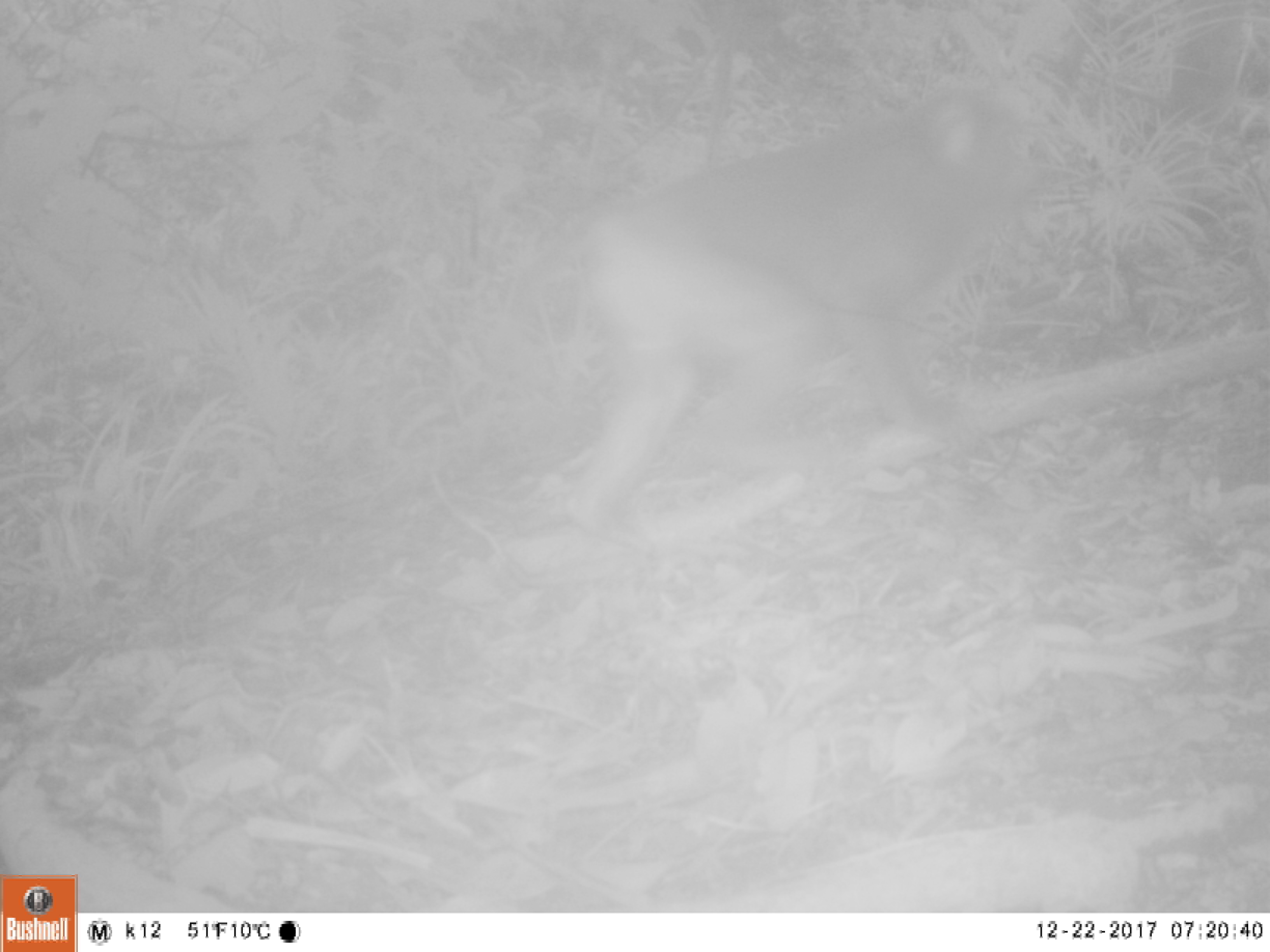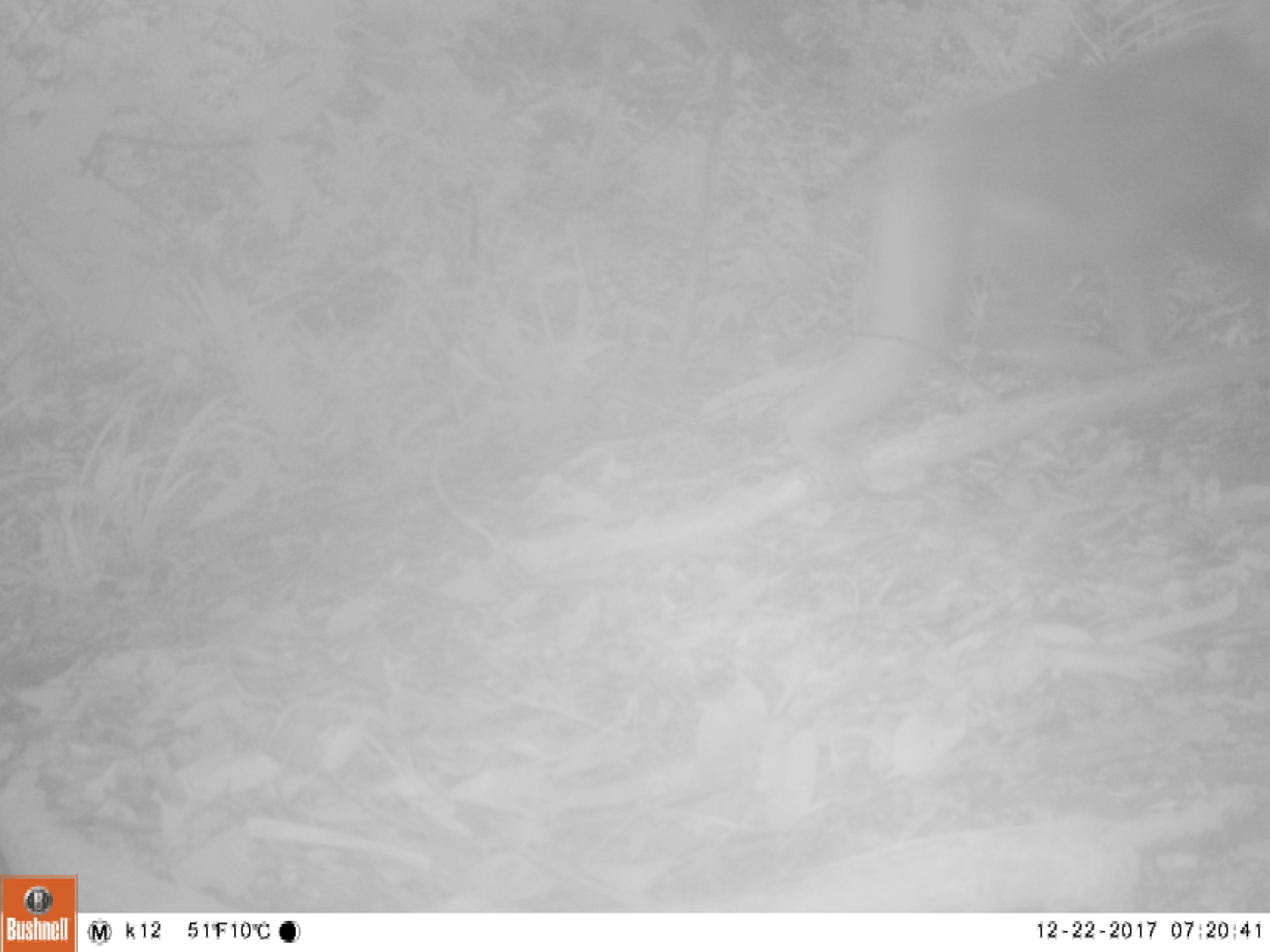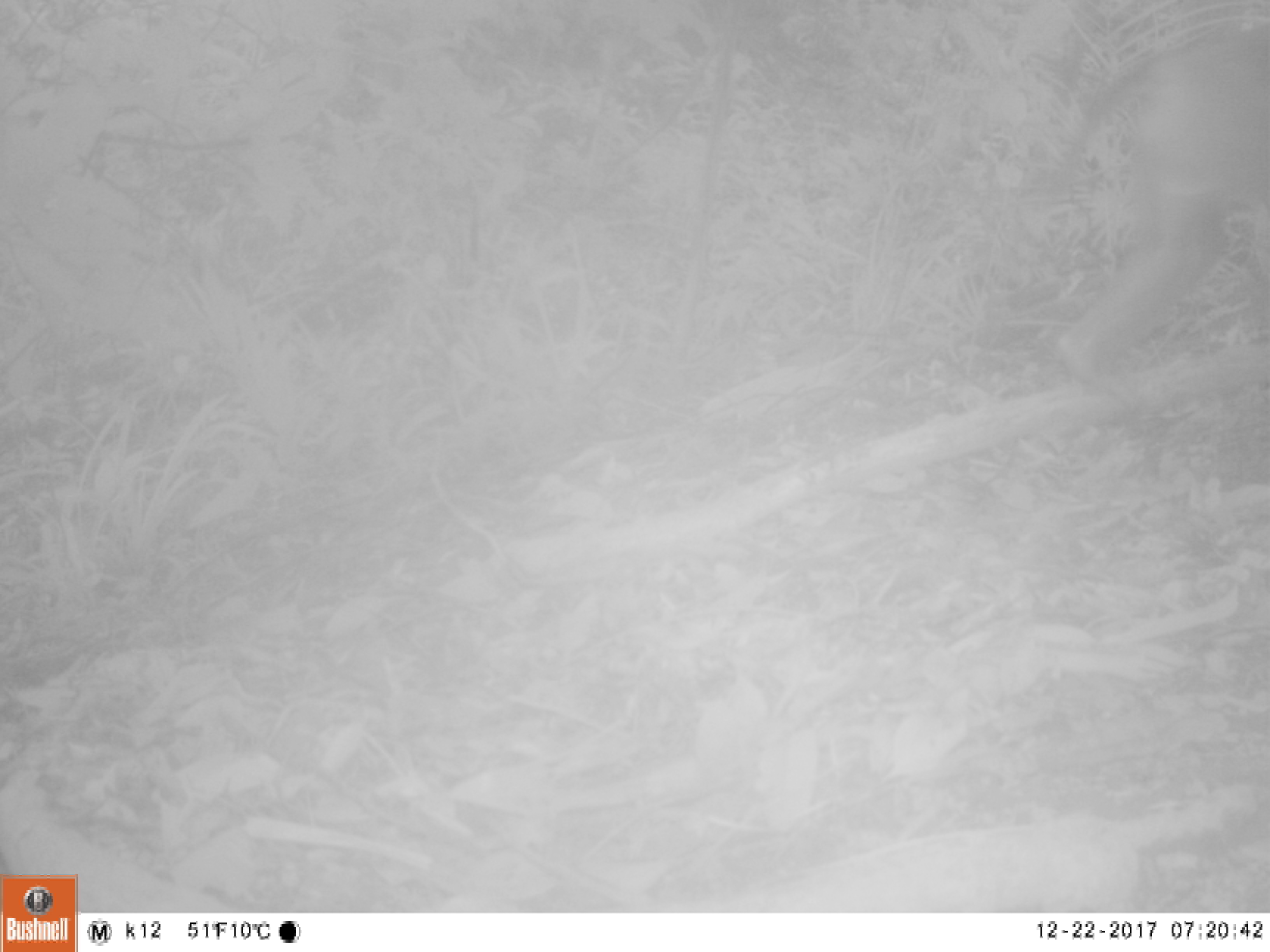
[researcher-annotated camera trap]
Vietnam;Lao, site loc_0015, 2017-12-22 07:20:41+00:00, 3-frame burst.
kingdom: Animalia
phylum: Chordata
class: Mammalia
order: Primates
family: Cercopithecidae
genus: Macaca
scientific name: Macaca nemestrina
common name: pig-tailed macaque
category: pig tailed macaque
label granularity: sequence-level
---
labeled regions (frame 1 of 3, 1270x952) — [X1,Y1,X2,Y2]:
pig tailed macaque: [554,75,1045,544]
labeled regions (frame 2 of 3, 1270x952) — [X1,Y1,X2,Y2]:
pig tailed macaque: [786,0,1270,509]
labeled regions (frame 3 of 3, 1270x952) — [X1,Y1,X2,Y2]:
pig tailed macaque: [1036,20,1270,405]